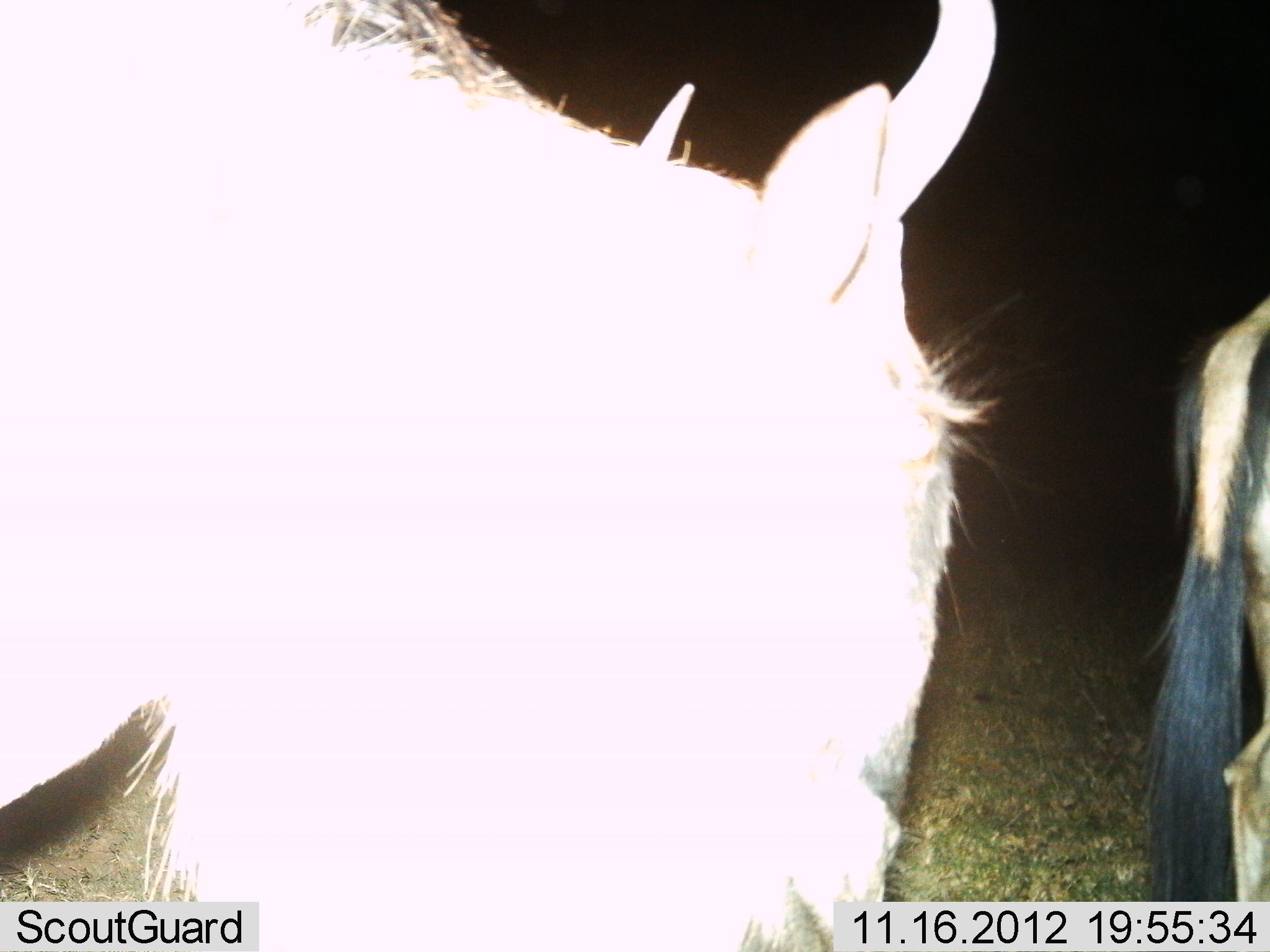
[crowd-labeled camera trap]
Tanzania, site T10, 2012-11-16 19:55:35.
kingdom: Animalia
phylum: Chordata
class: Mammalia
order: Artiodactyla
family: Bovidae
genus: Connochaetes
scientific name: Connochaetes taurinus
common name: blue wildebeest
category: wildebeest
Wildebeest (blue wildebeest) (Connochaetes taurinus), count 2. Behavior (volunteer vote fractions): standing 60%, resting 0%, moving 40%, interacting 0%. Young present (vote fraction): 0%. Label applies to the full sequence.